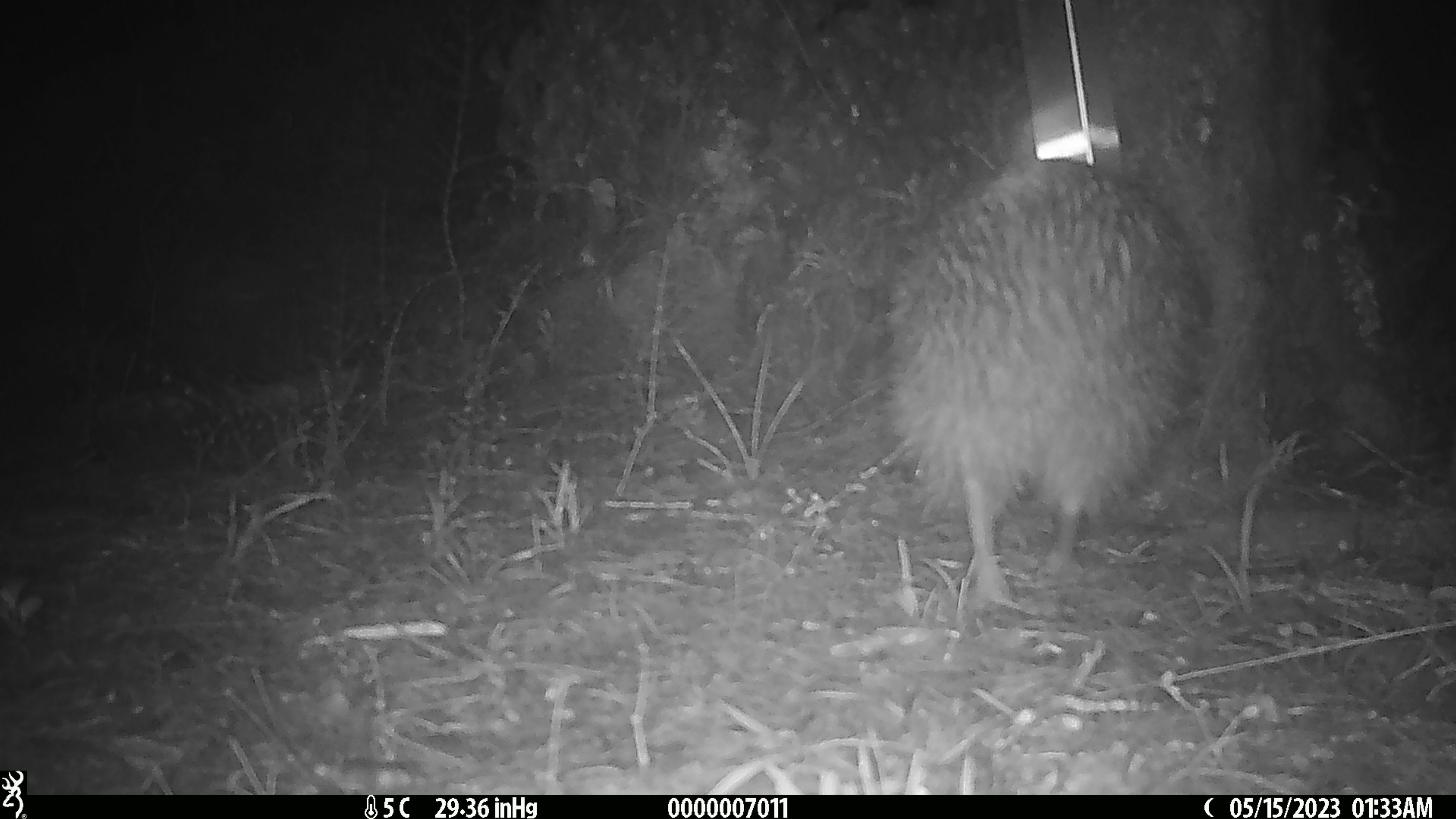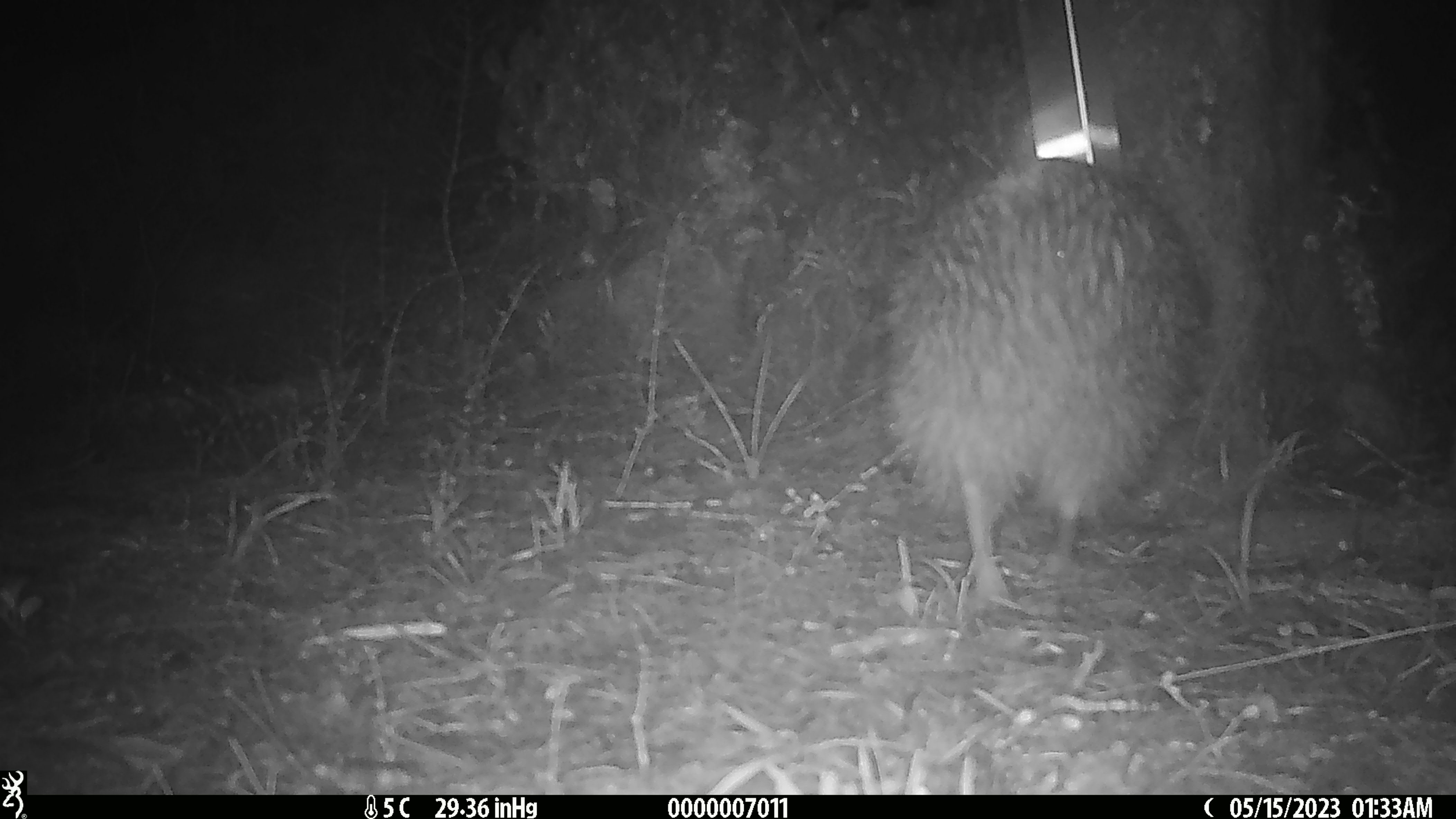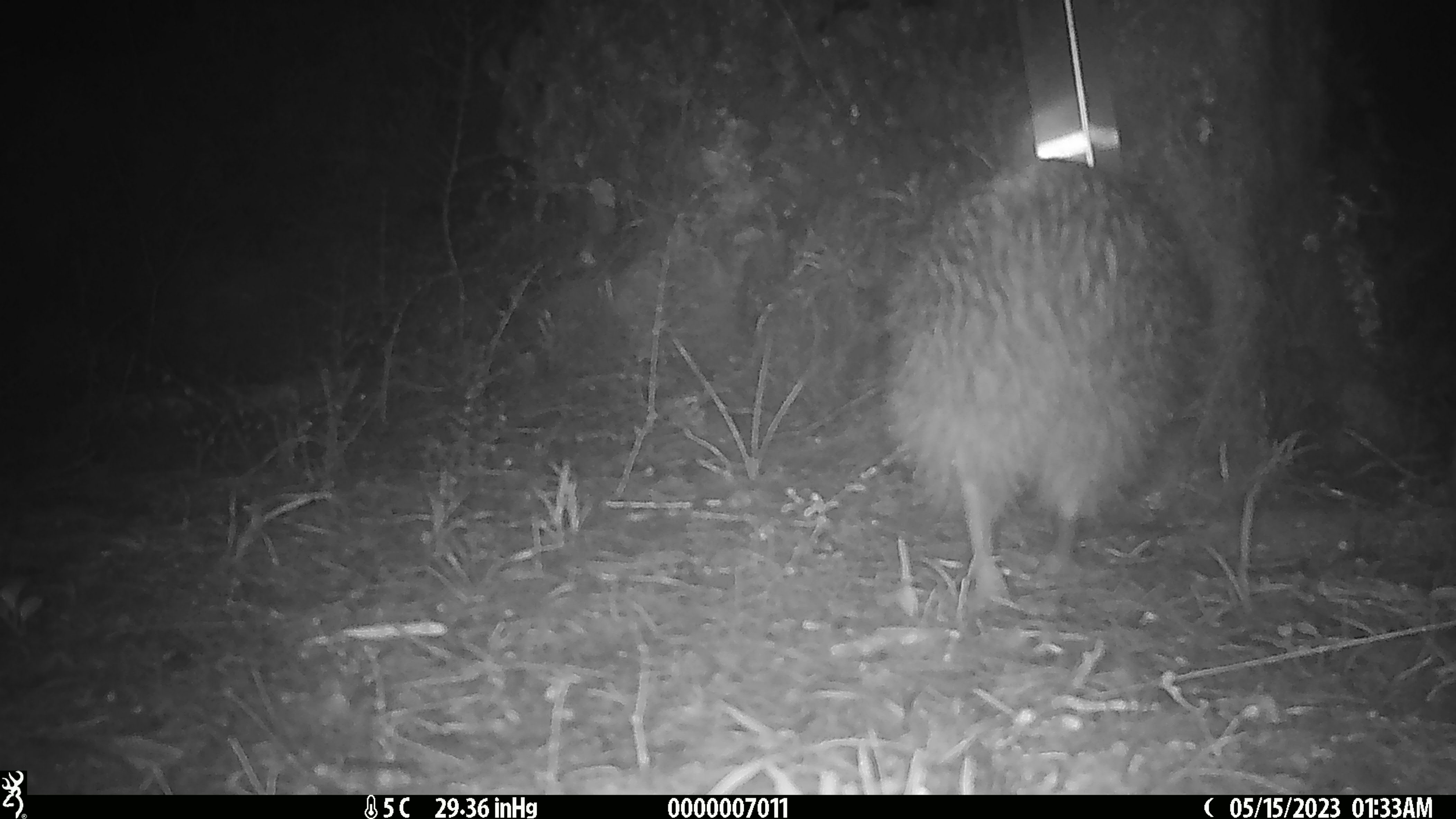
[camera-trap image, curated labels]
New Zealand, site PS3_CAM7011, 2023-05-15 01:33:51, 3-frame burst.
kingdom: Animalia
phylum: Chordata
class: Aves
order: Apterygiformes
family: Apterygidae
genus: Apteryx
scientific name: Apteryx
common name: kiwi